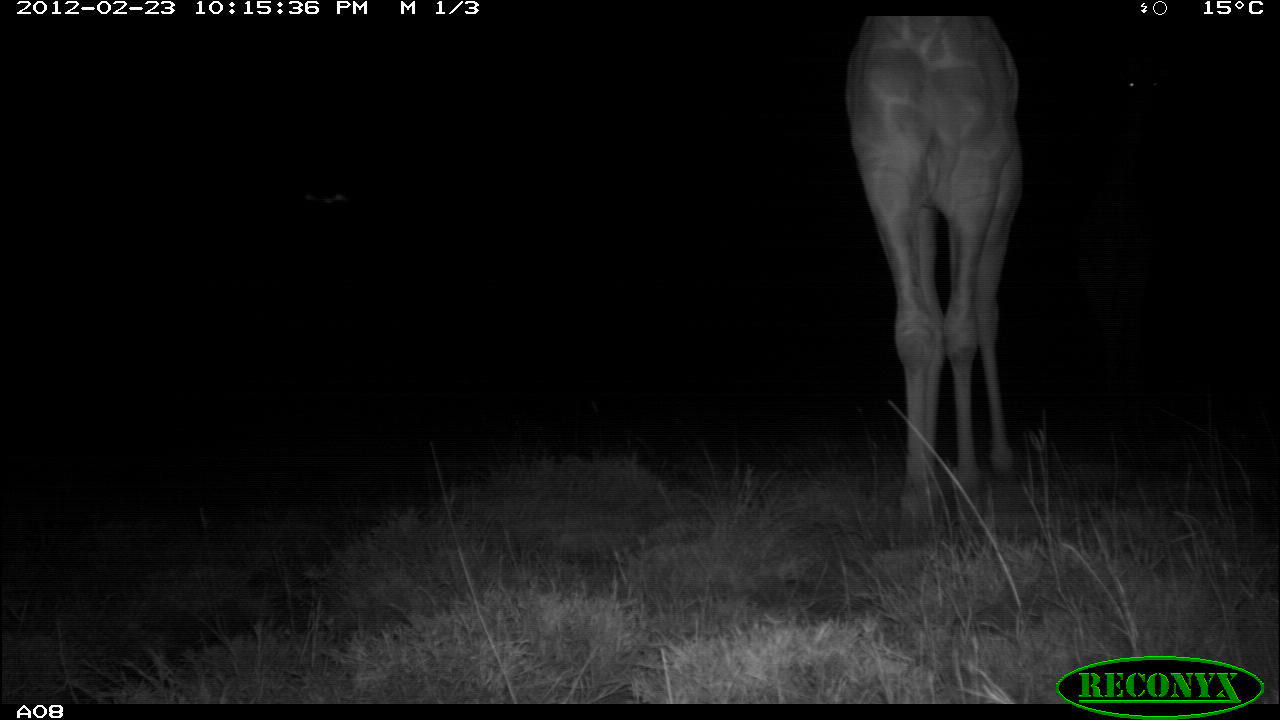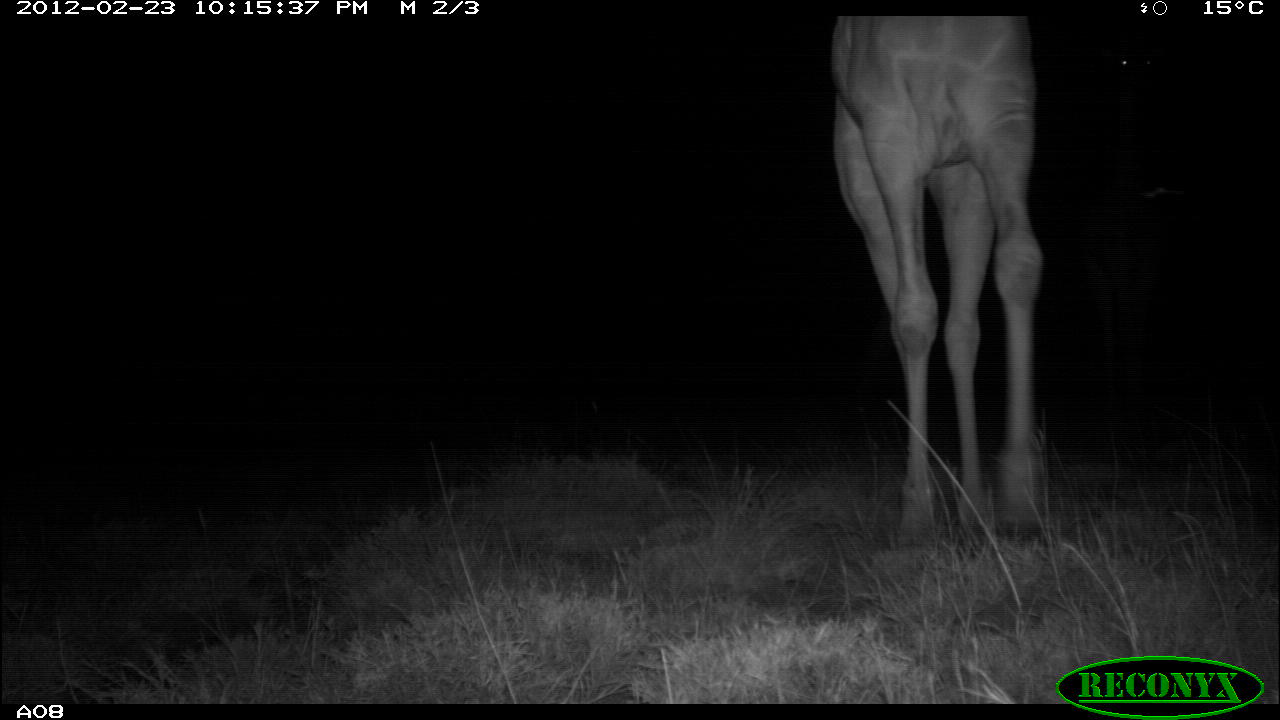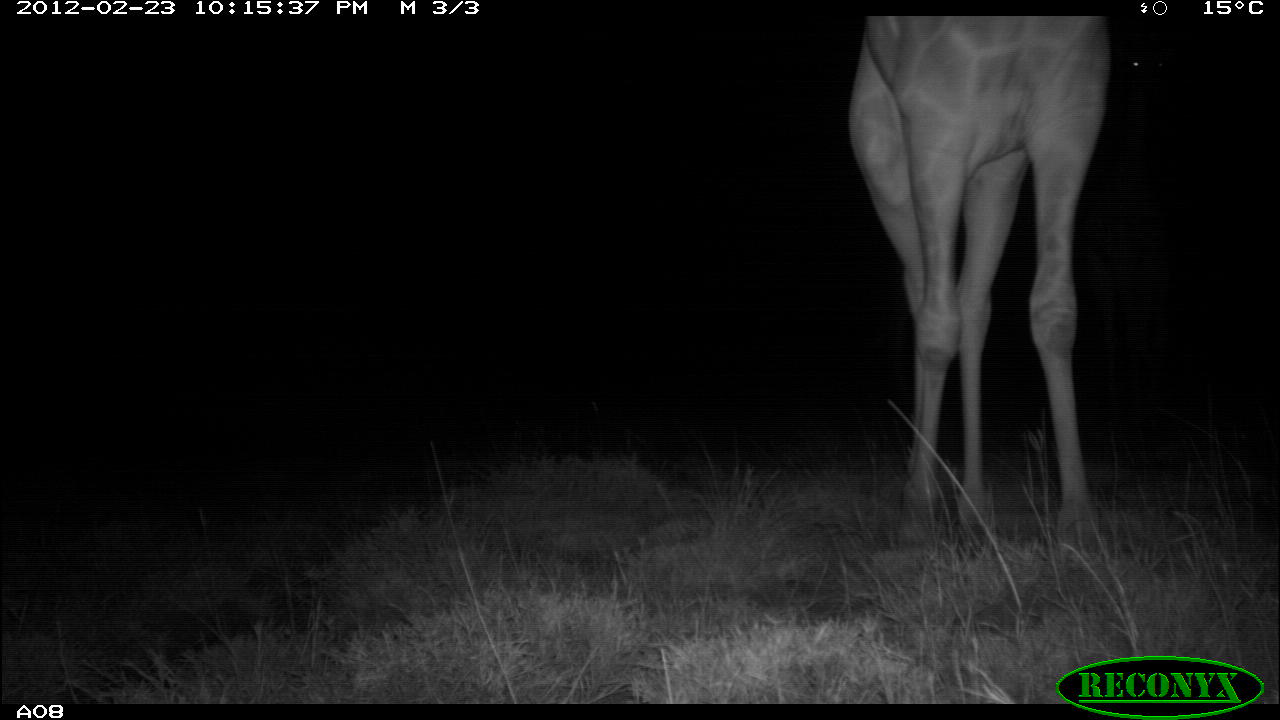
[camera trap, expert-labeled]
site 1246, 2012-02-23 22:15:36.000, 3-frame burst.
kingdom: Animalia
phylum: Chordata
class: Mammalia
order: Artiodactyla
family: Giraffidae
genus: Giraffa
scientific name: Giraffa camelopardalis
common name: giraffe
Giraffa camelopardalis (giraffe), count 1.